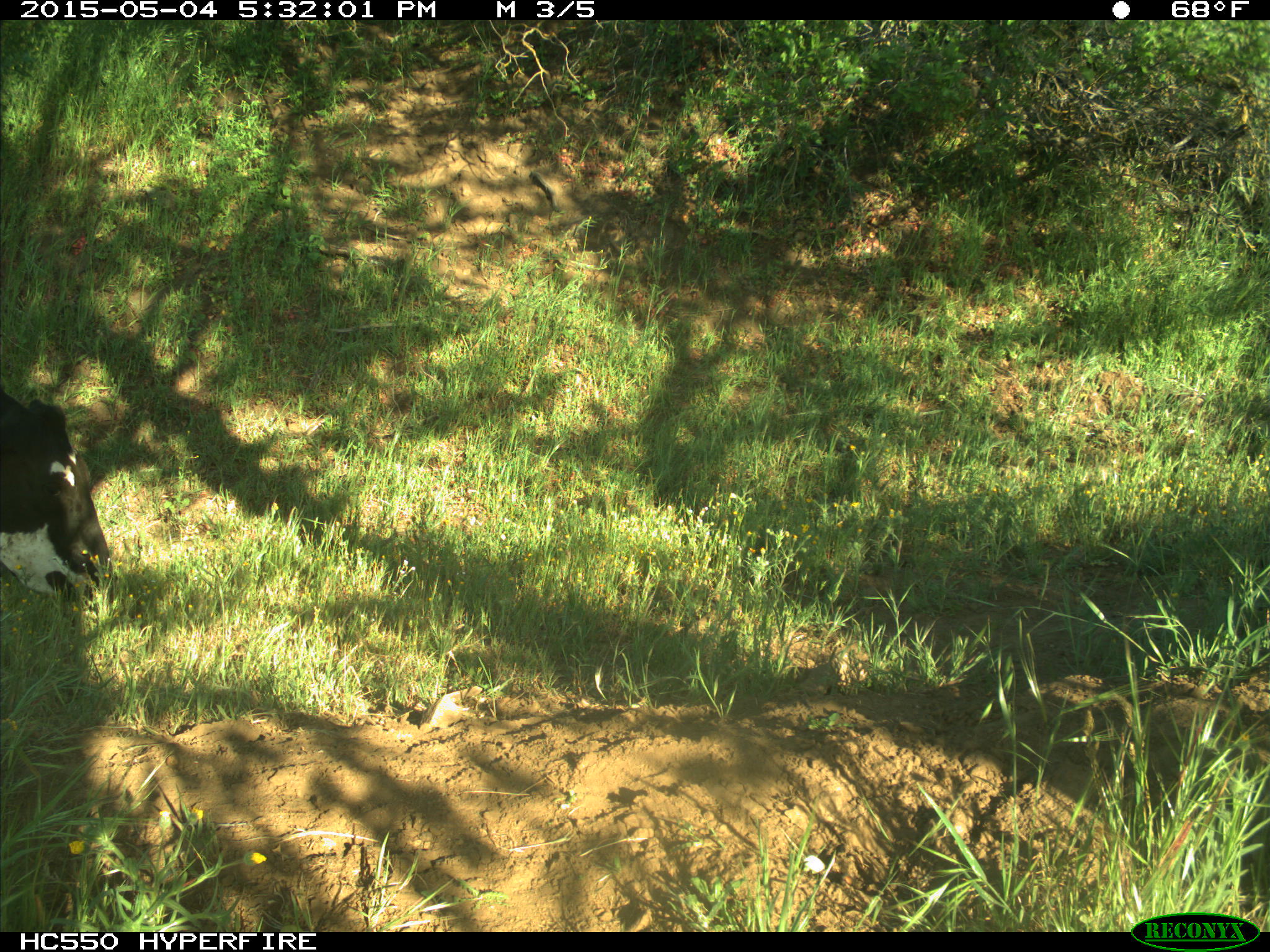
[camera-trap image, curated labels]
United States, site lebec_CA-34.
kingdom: Animalia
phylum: Chordata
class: Mammalia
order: Artiodactyla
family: Bovidae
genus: Bos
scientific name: Bos taurus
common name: domestic cow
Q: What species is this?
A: Bos taurus (domestic cow).